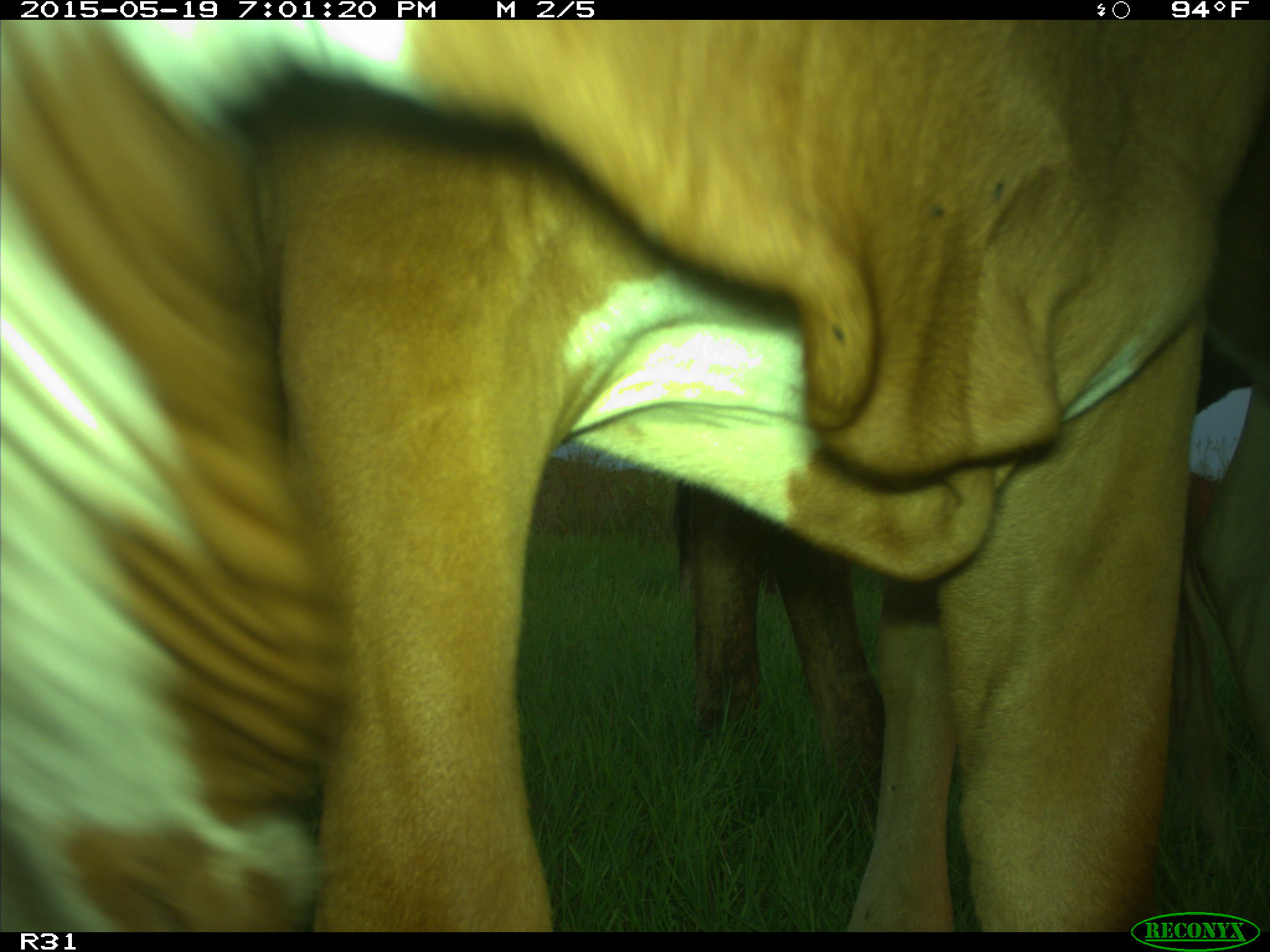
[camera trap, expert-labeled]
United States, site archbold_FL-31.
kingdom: Animalia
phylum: Chordata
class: Mammalia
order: Artiodactyla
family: Bovidae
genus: Bos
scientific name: Bos taurus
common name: domestic cow